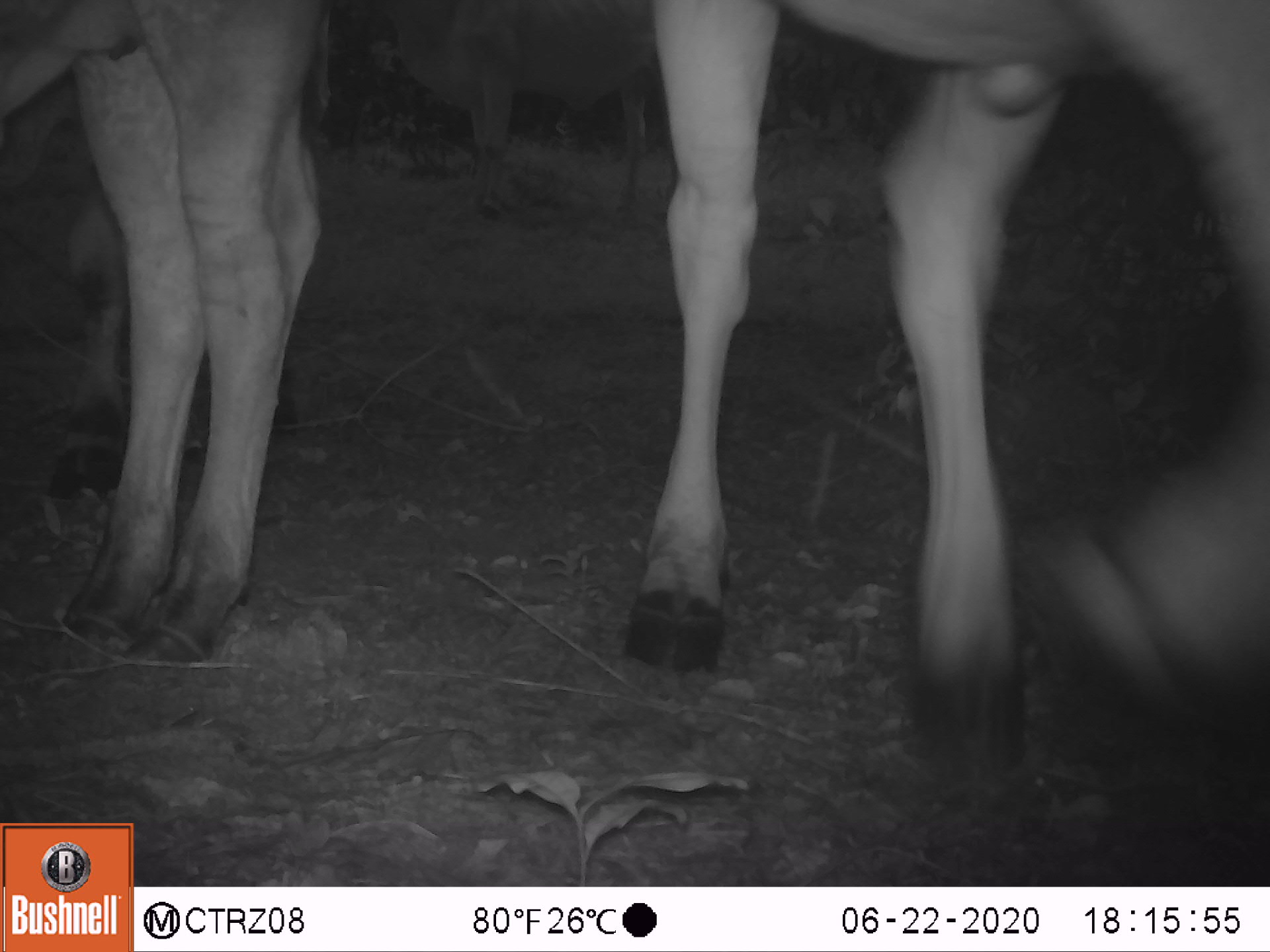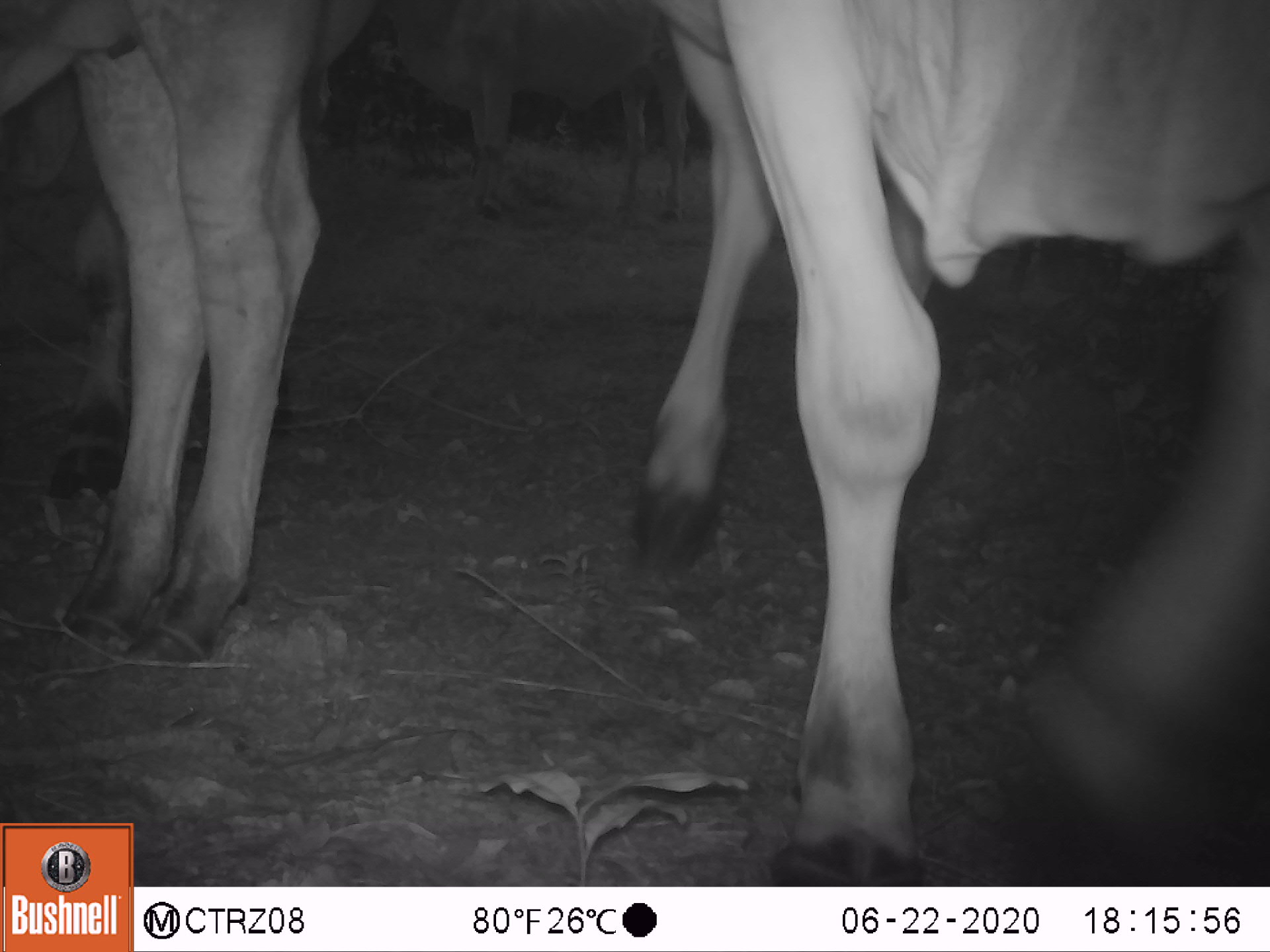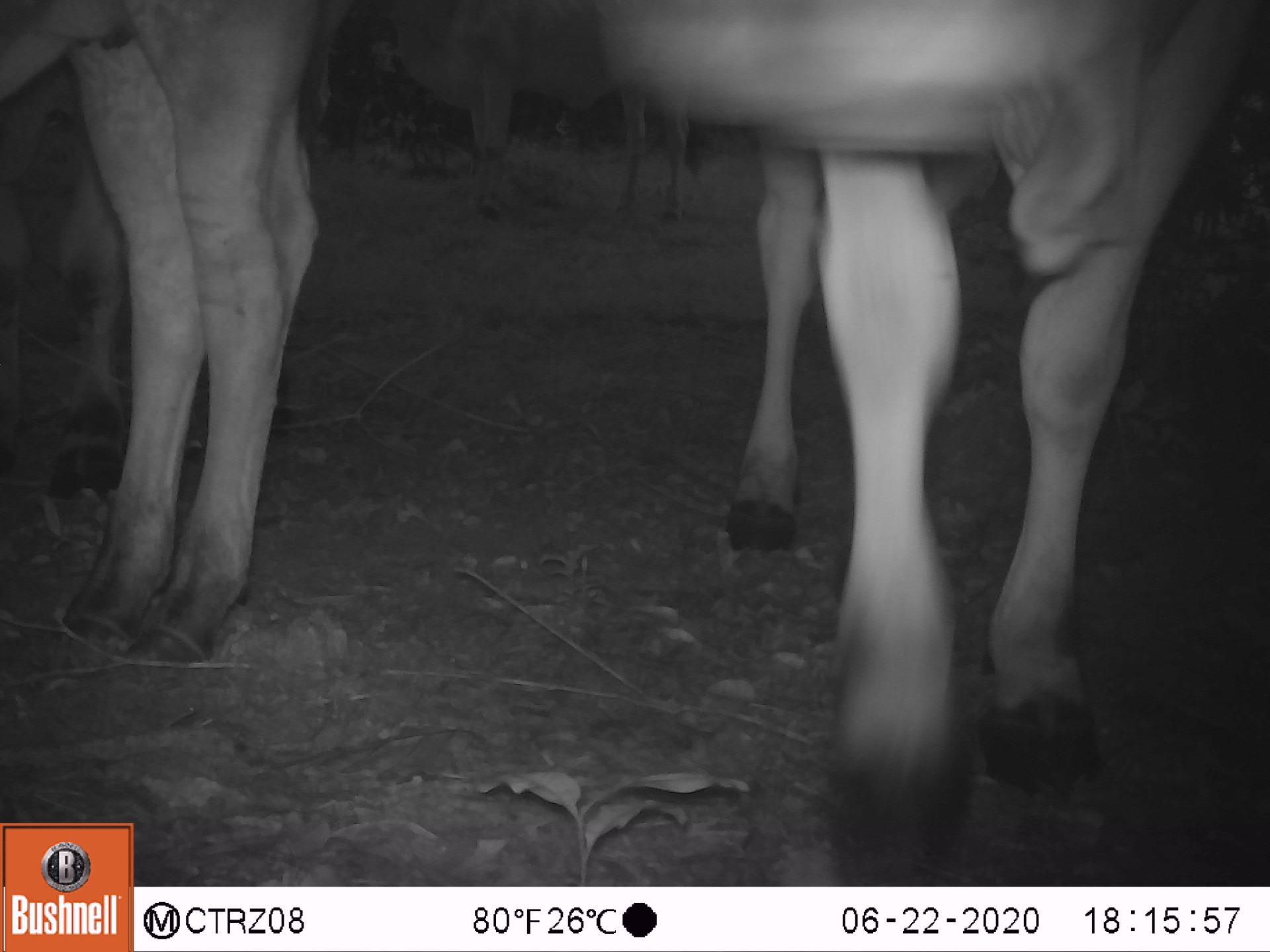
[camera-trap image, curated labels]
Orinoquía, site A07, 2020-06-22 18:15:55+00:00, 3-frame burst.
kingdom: Animalia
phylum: Chordata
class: Mammalia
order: Artiodactyla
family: Bovidae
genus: Bos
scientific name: Bos taurus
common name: cow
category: cattle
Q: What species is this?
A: Cattle (cow) (Bos taurus).